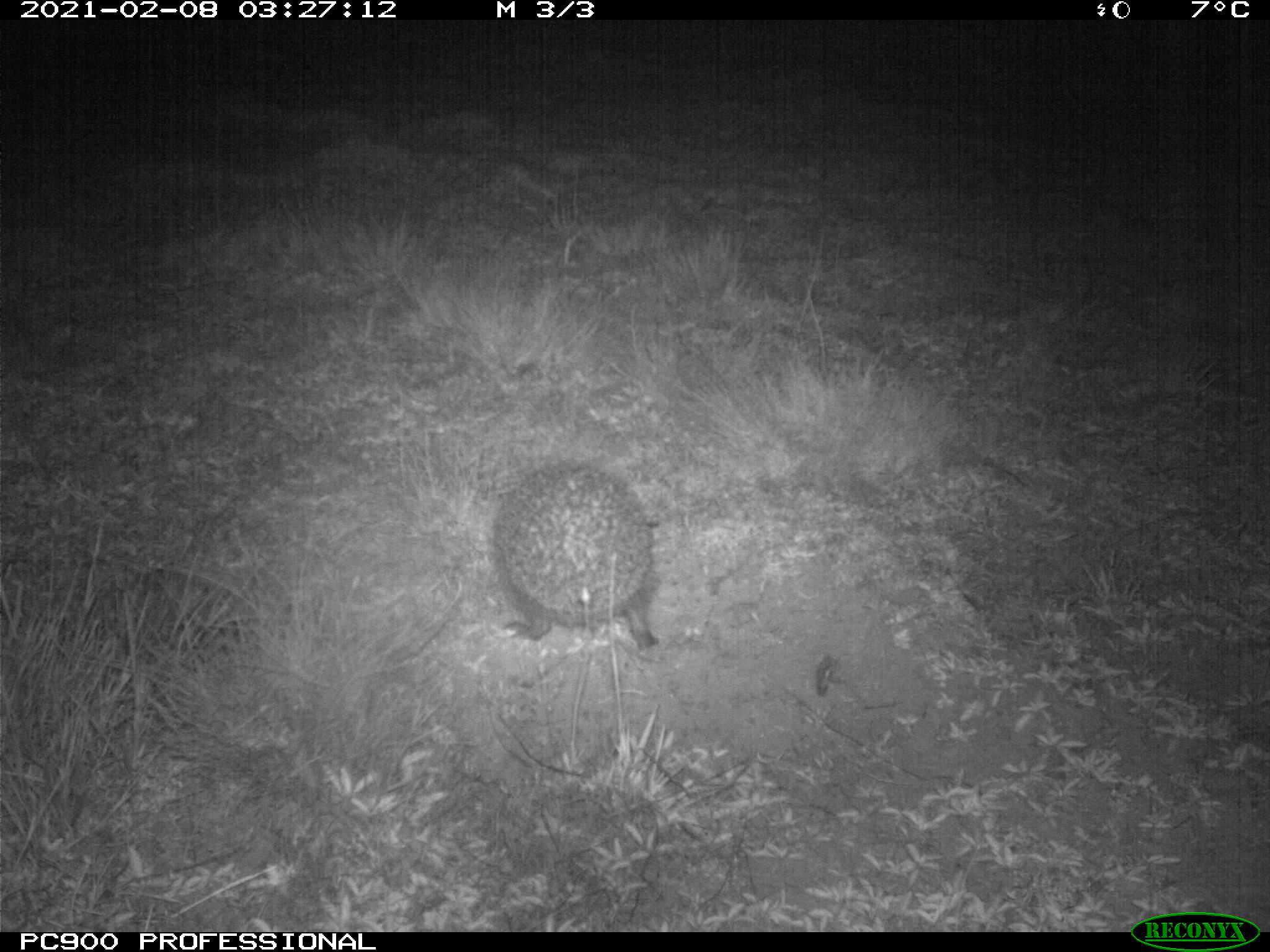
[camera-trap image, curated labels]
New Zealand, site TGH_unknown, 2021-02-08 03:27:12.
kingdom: Animalia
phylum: Chordata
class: Mammalia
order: Eulipotyphla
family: Erinaceidae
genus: Erinaceus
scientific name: Erinaceus europaeus europaeus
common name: european hedgehog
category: hedgehog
Hedgehog (european hedgehog) (Erinaceus europaeus europaeus).